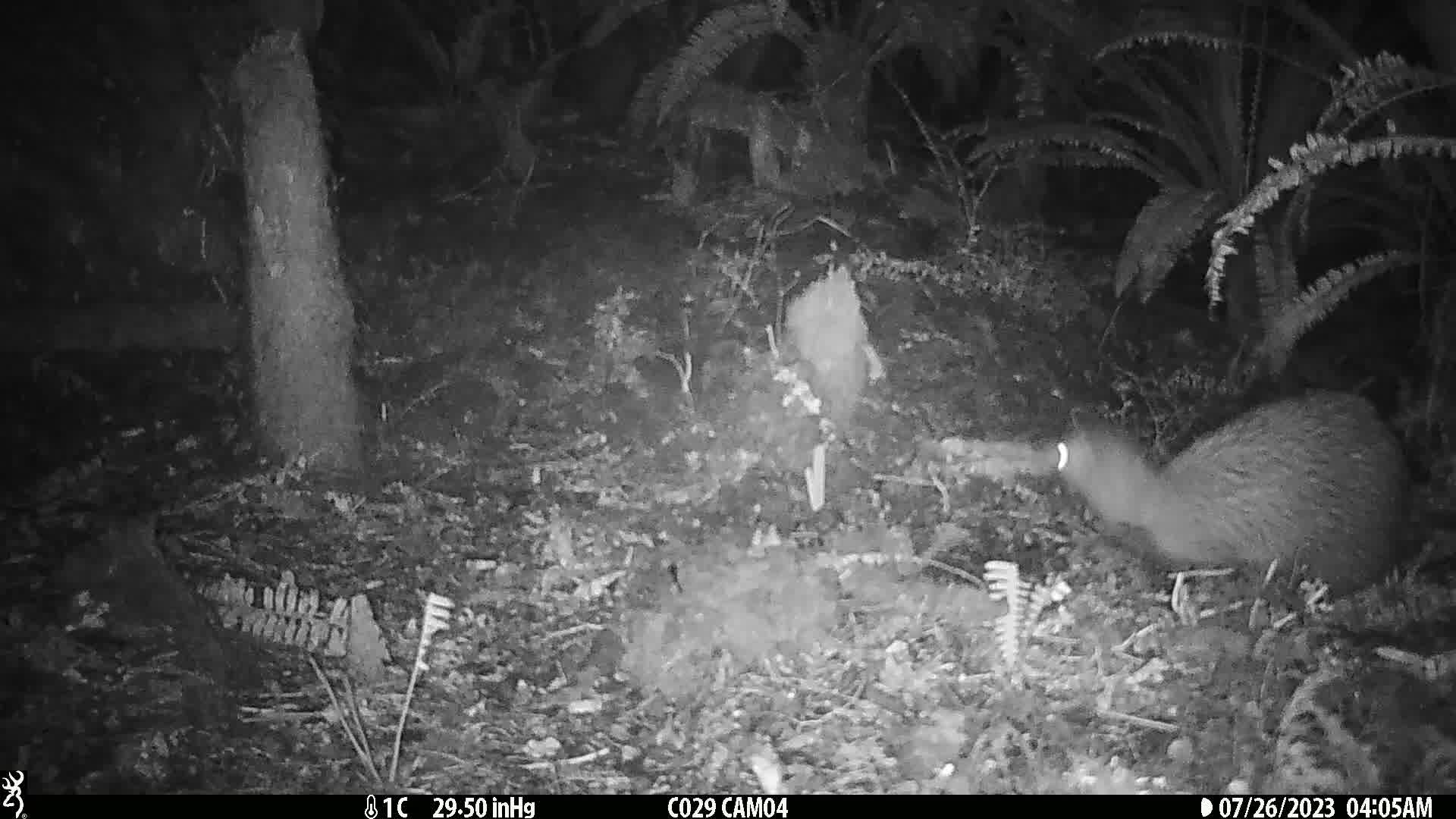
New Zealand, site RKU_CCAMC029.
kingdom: Animalia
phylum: Chordata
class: Aves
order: Apterygiformes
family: Apterygidae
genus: Apteryx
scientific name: Apteryx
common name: kiwi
Kiwi (Apteryx).